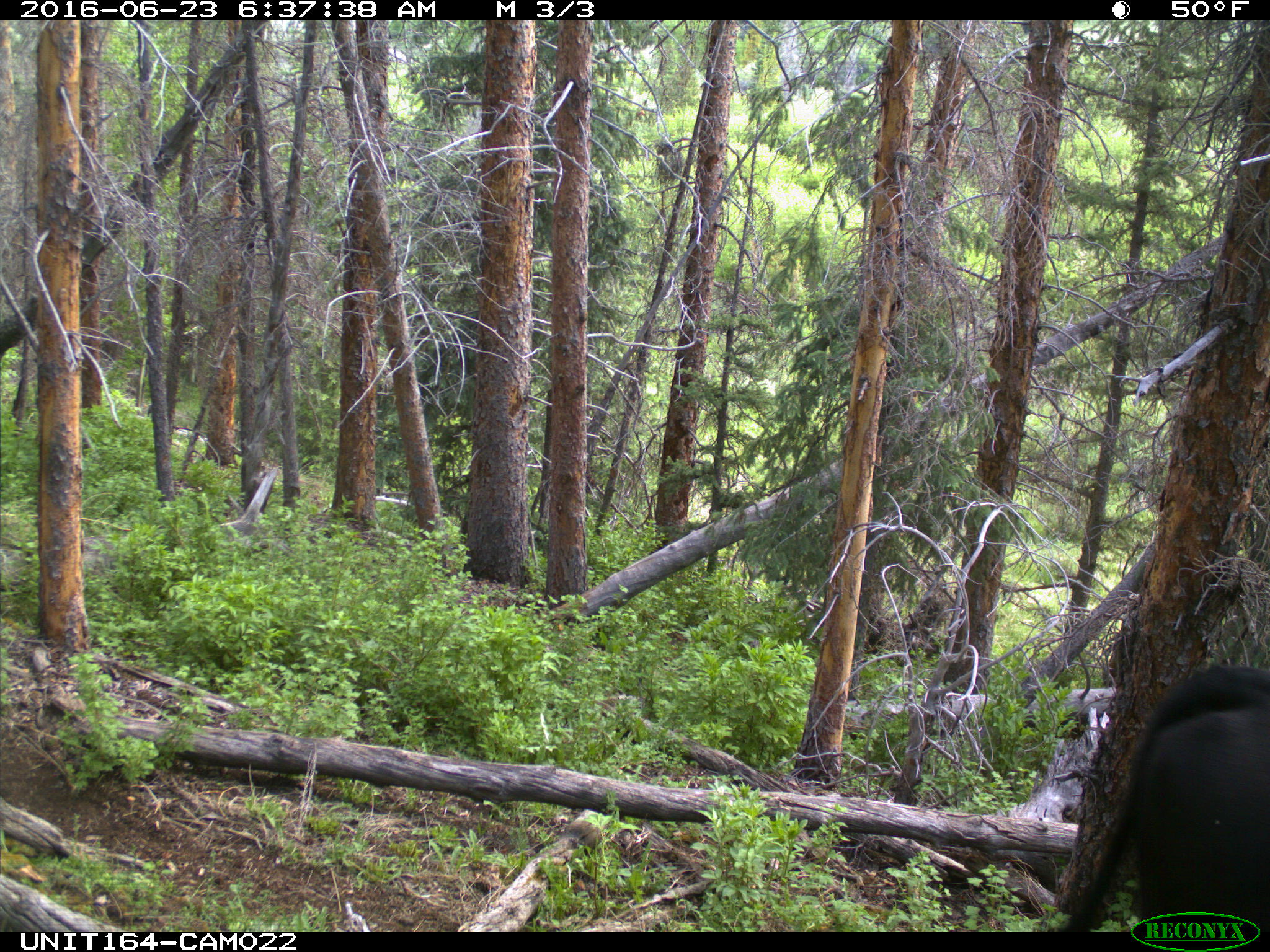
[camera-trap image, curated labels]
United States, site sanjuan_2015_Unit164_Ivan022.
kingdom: Animalia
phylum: Chordata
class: Mammalia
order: Artiodactyla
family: Bovidae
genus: Bos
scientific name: Bos taurus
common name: domestic cow